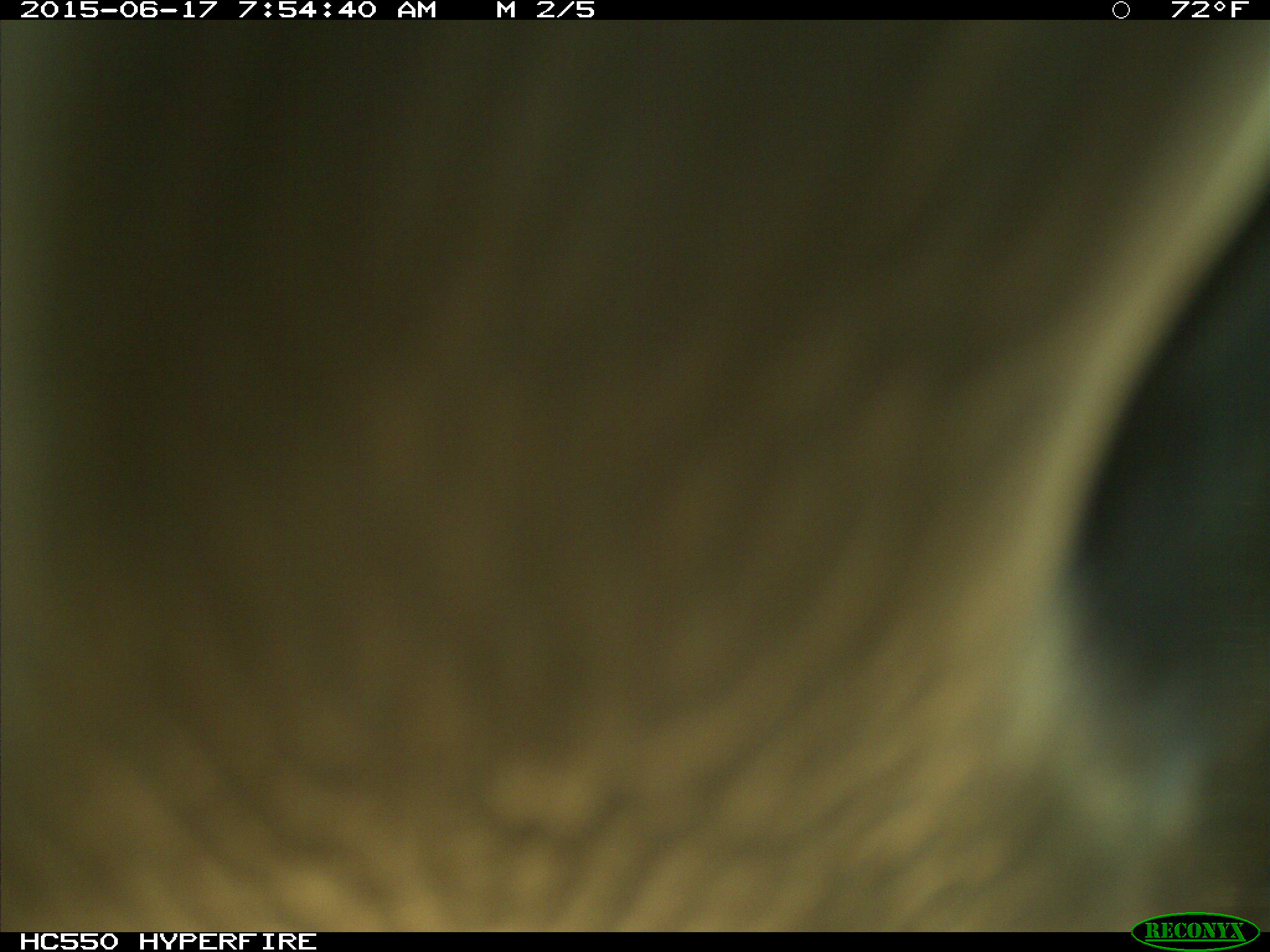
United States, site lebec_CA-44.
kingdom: Animalia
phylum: Chordata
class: Mammalia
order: Artiodactyla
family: Bovidae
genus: Bos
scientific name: Bos taurus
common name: domestic cow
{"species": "Bos taurus (domestic cow)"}